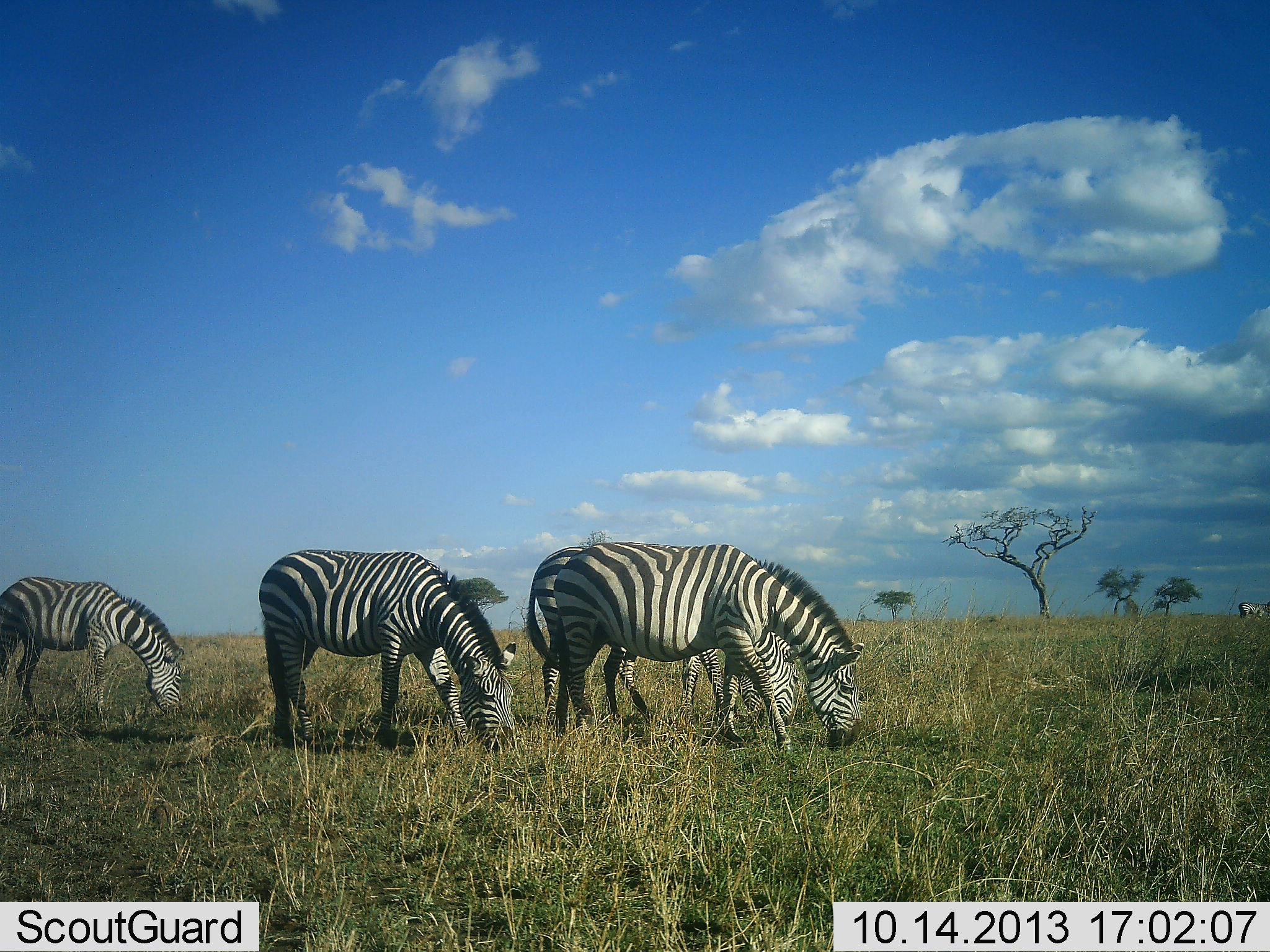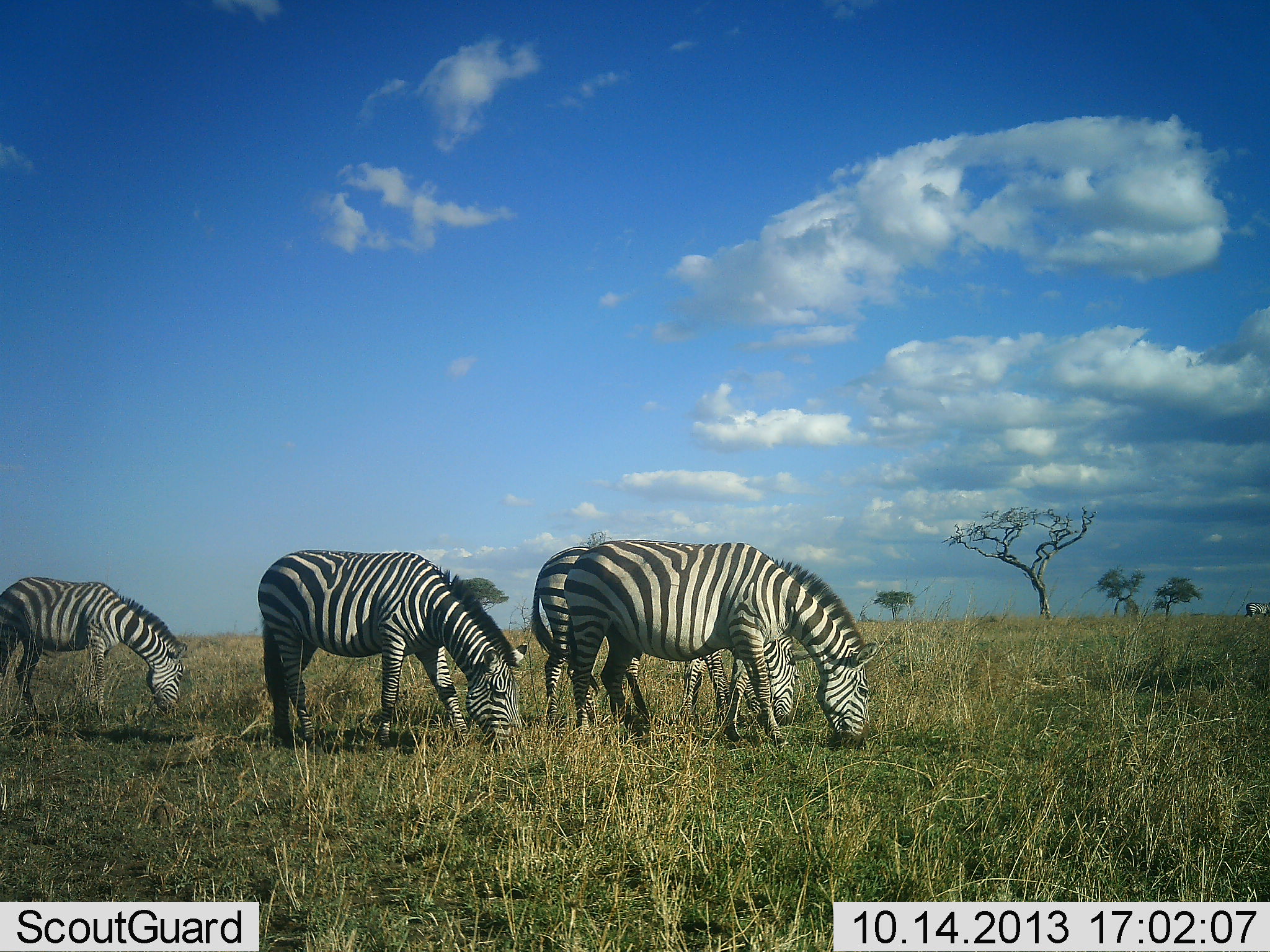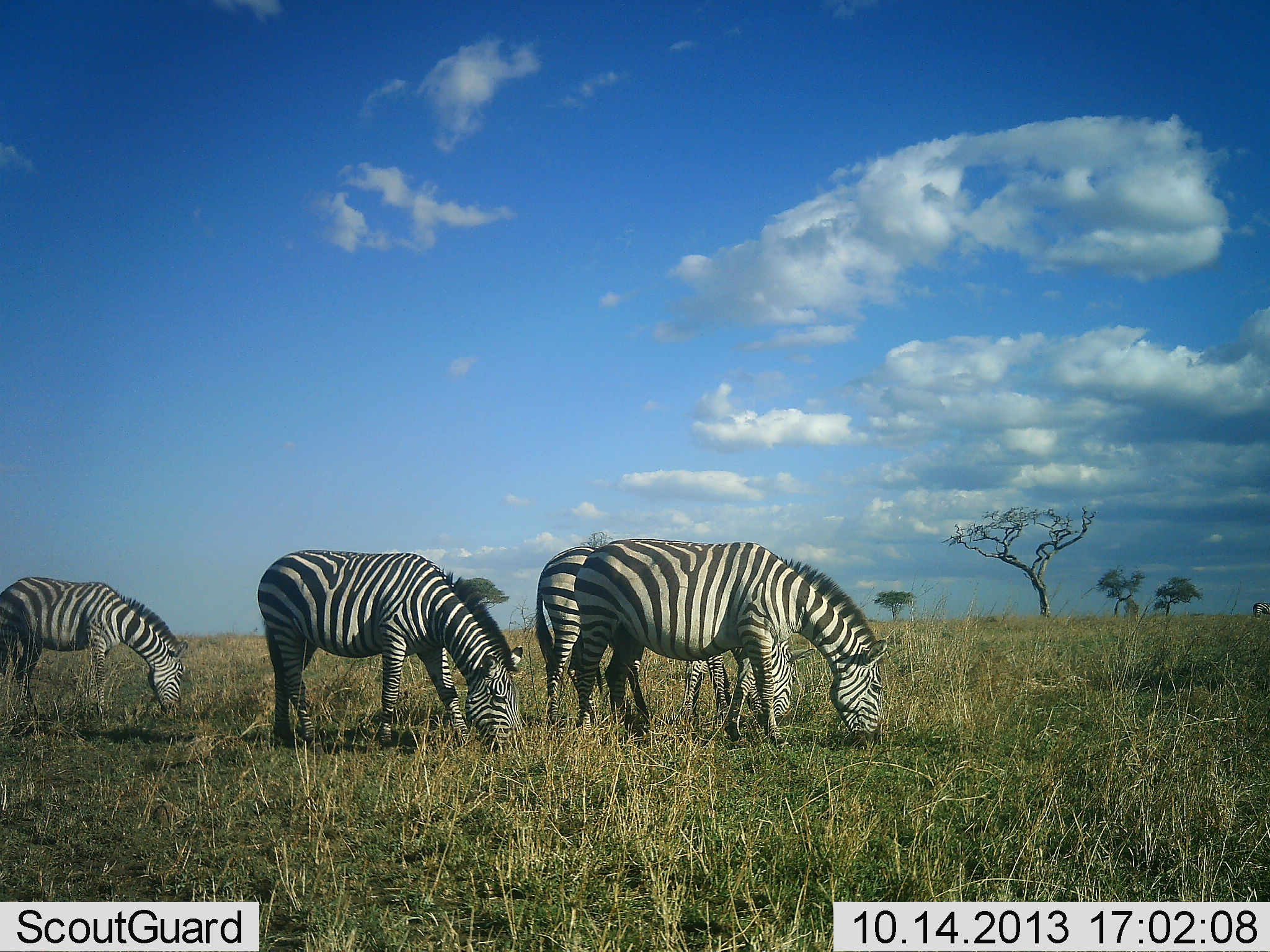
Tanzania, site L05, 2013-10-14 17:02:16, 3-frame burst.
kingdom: Animalia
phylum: Chordata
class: Mammalia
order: Perissodactyla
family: Equidae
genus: Equus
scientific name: Equus quagga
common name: plains zebra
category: zebra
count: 4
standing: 20%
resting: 0%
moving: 0%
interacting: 0%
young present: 0%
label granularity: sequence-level